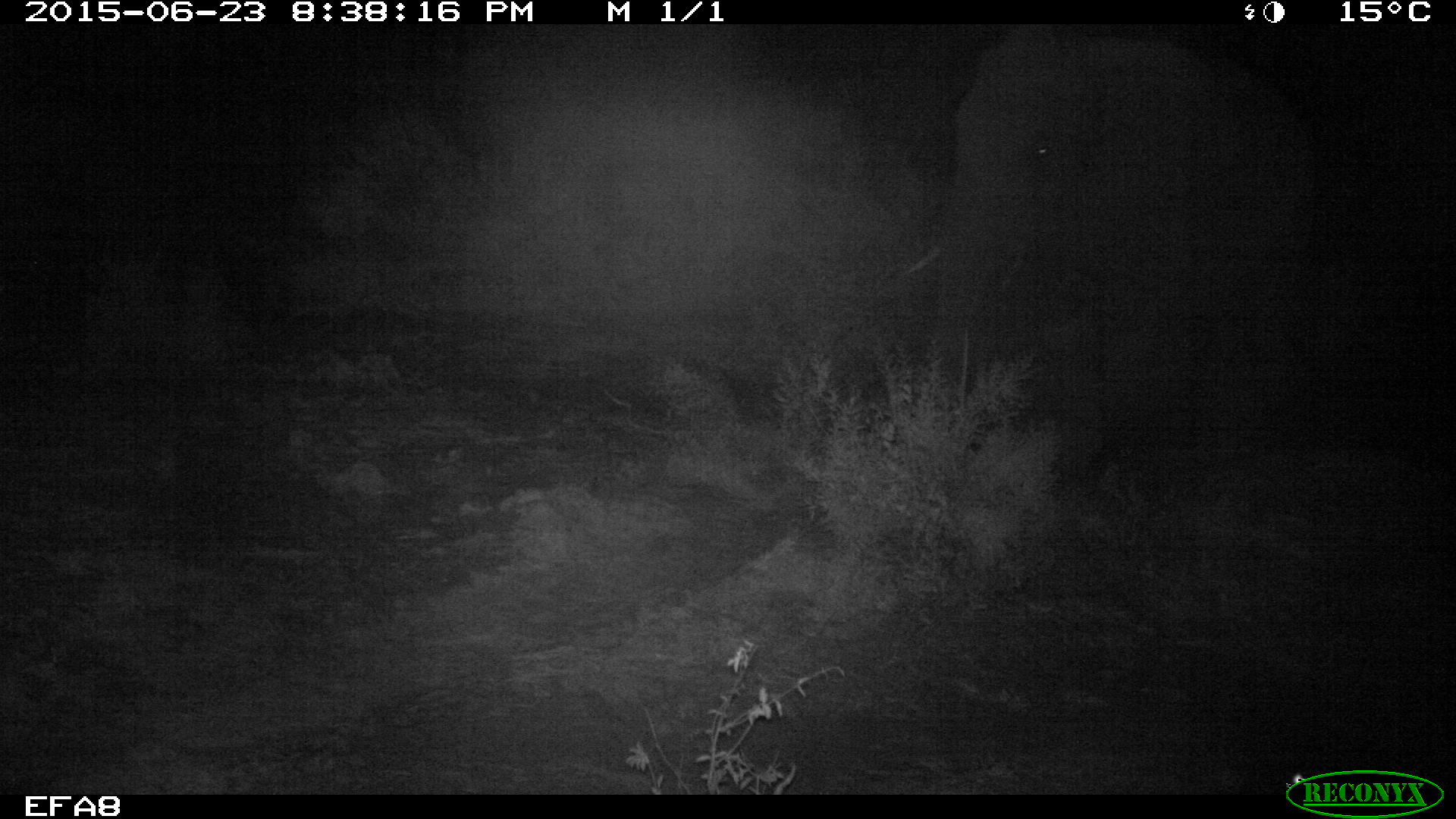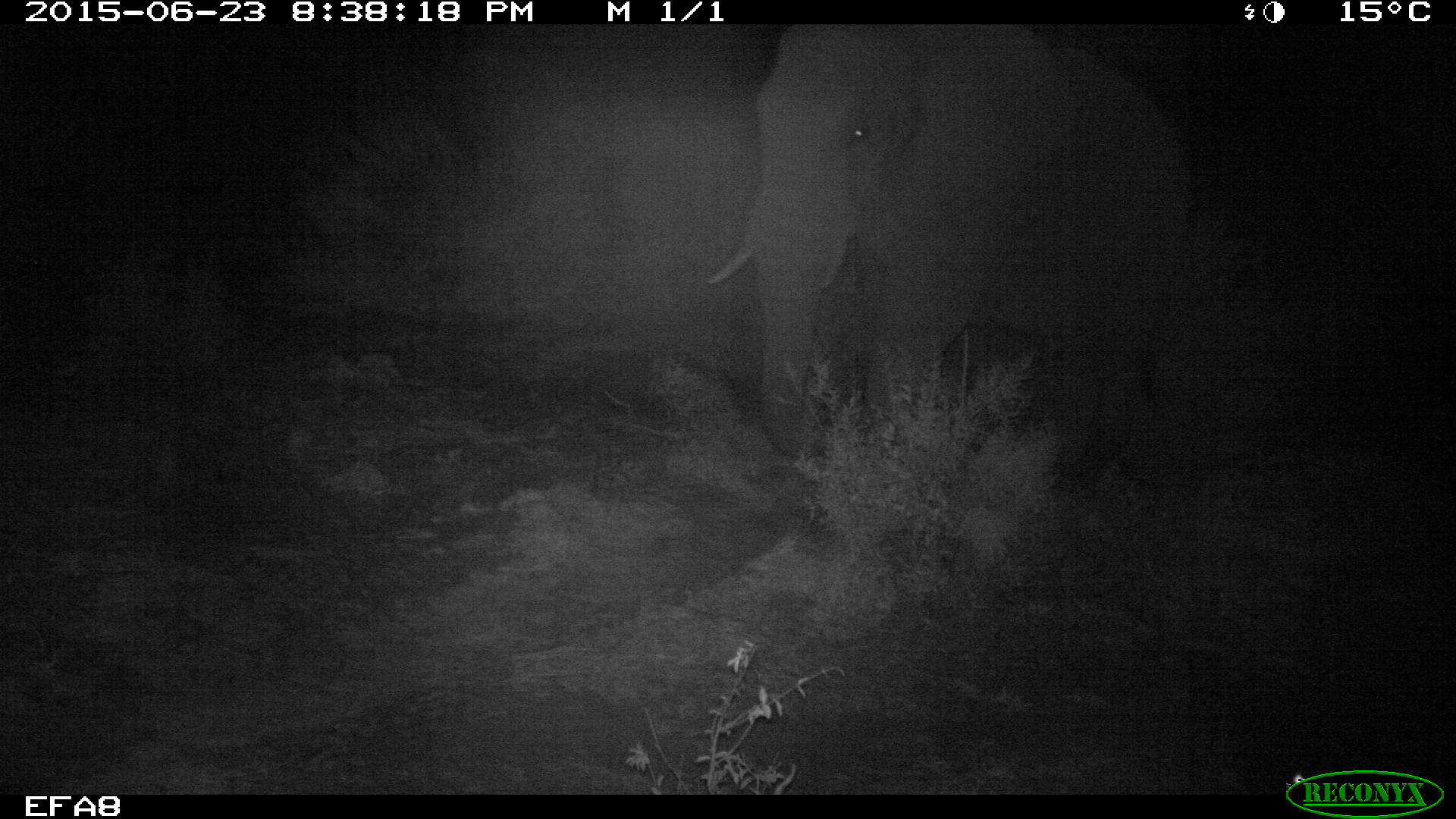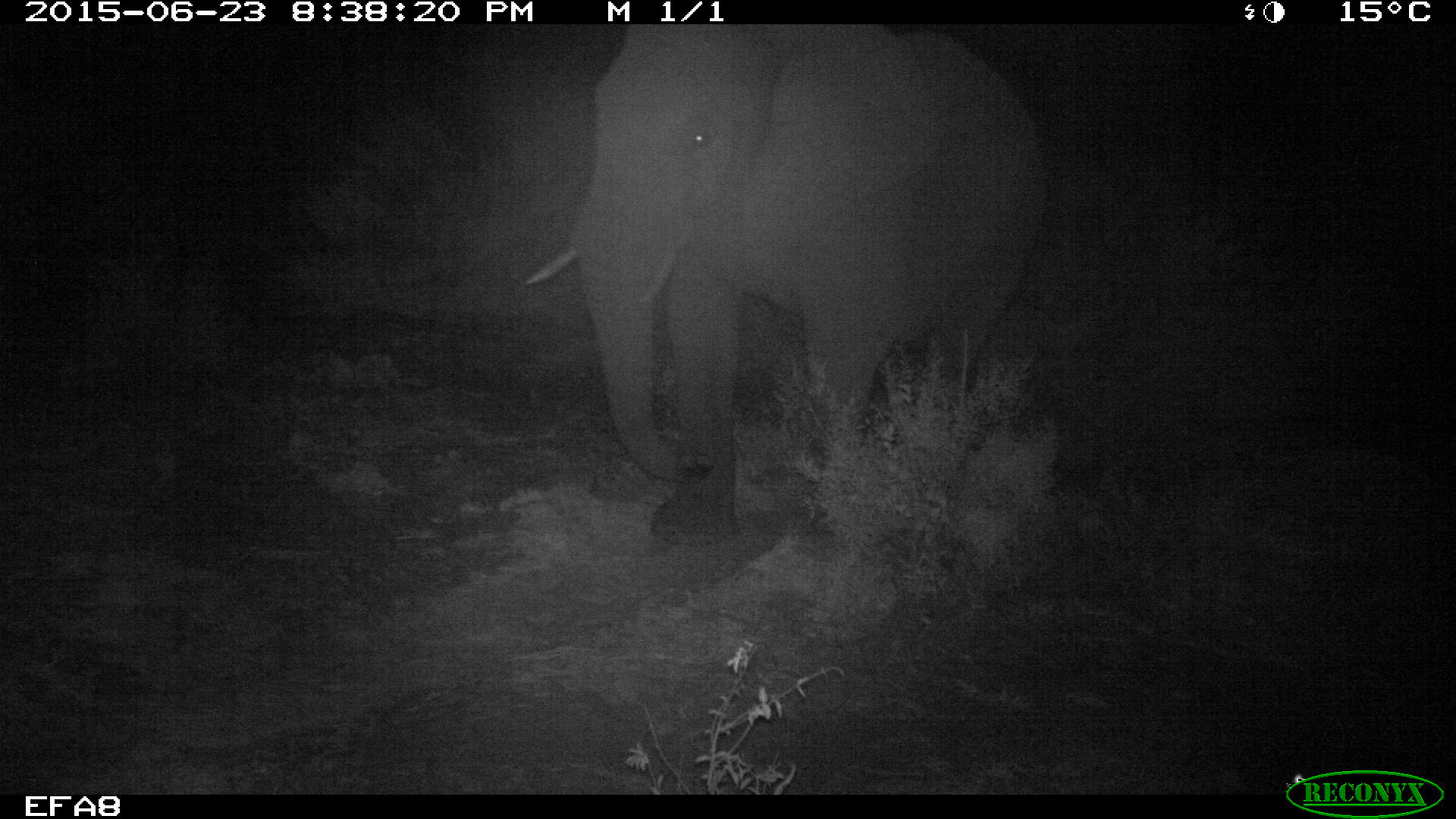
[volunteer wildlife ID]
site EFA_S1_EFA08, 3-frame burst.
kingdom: Animalia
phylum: Chordata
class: Mammalia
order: Proboscidea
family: Elephantidae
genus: Loxodonta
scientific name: Loxodonta africana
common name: african bush elephant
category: elephant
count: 1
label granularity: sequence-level